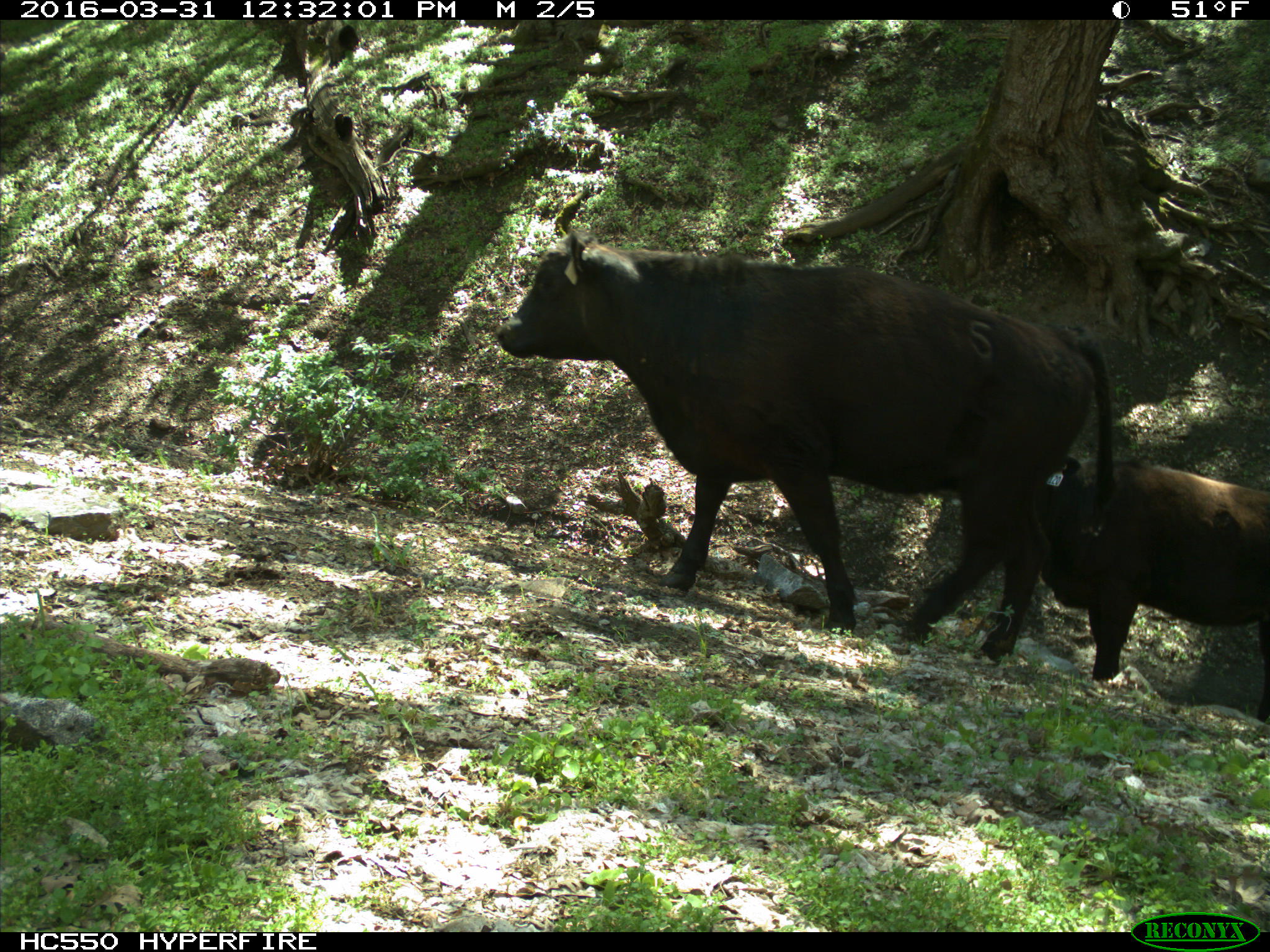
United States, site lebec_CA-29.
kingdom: Animalia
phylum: Chordata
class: Mammalia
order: Artiodactyla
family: Bovidae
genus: Bos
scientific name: Bos taurus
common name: domestic cow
Bos taurus (domestic cow).